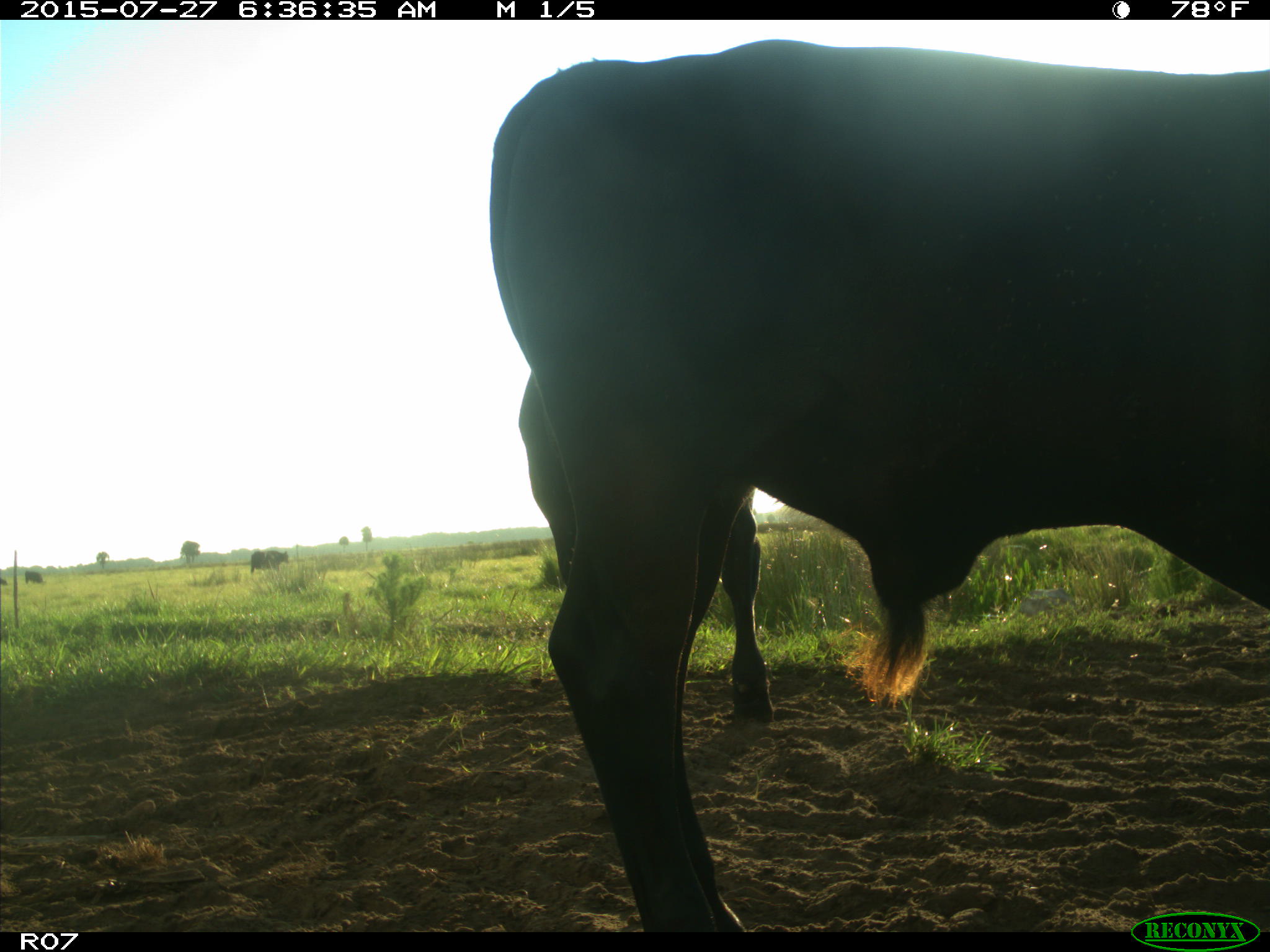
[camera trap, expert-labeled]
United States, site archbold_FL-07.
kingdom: Animalia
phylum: Chordata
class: Mammalia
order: Artiodactyla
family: Bovidae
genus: Bos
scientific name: Bos taurus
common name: domestic cow